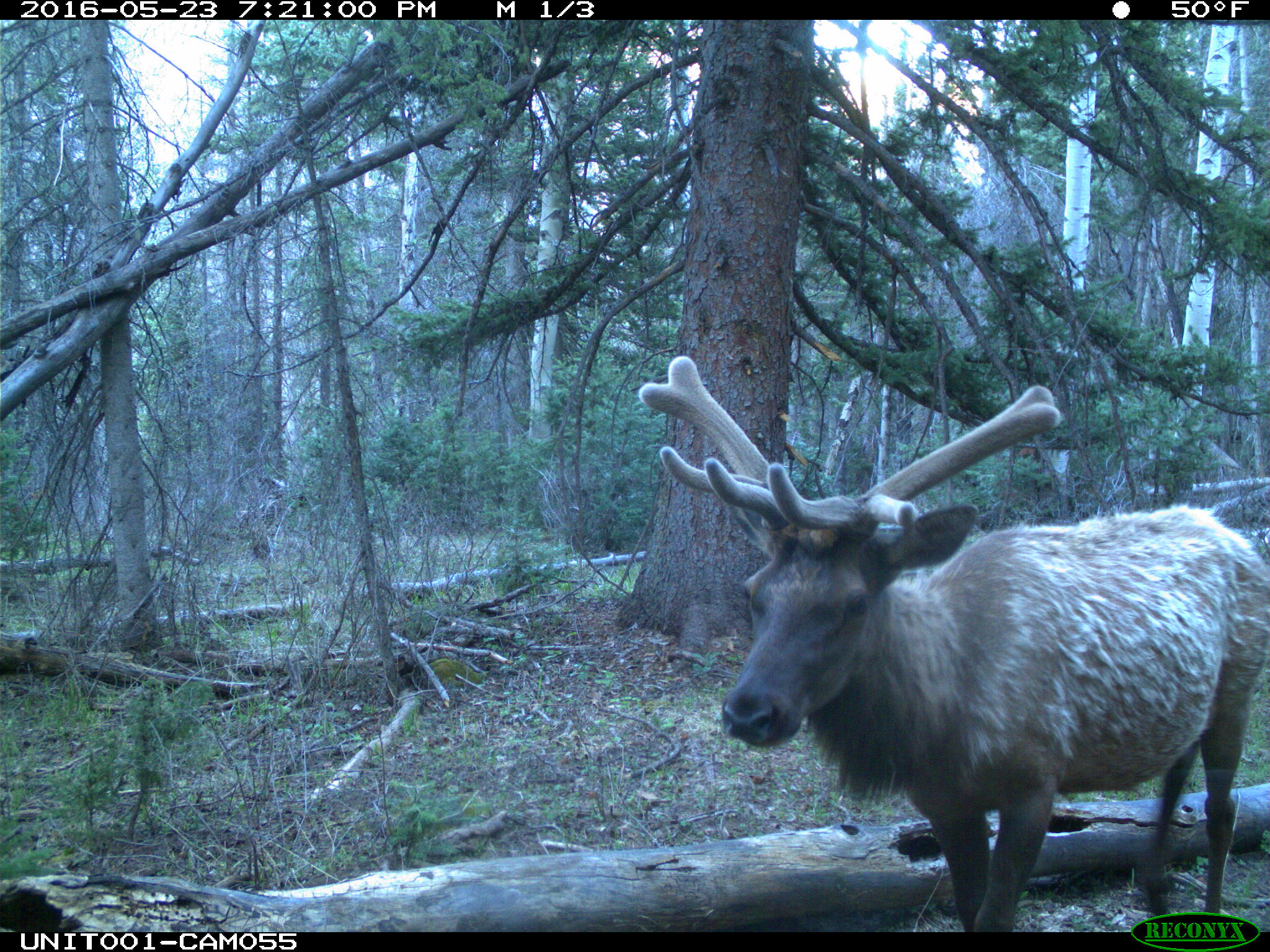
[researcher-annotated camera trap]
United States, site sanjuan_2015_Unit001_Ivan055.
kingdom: Animalia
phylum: Chordata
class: Mammalia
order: Artiodactyla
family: Cervidae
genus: Cervus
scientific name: Cervus elaphus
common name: red deer